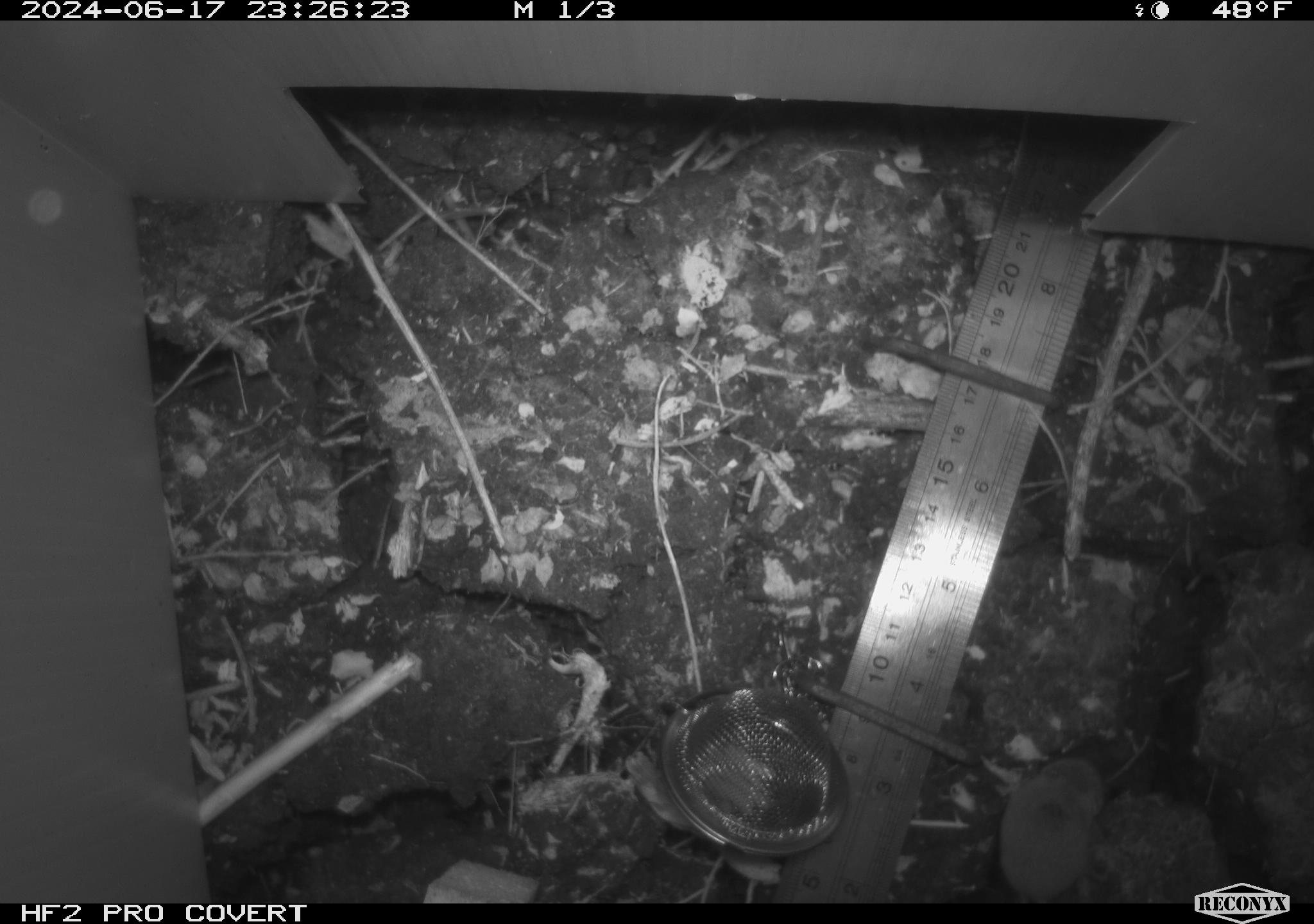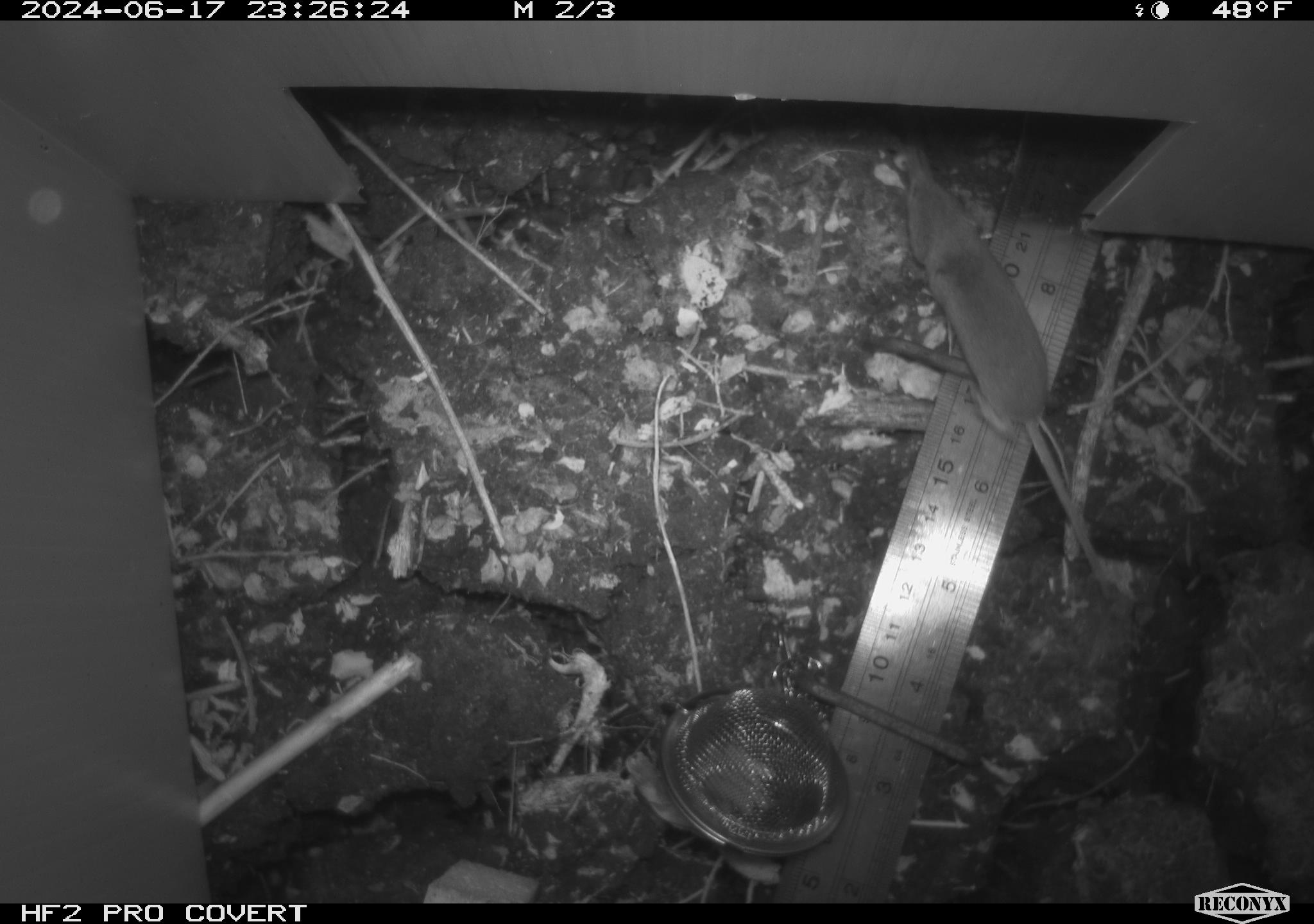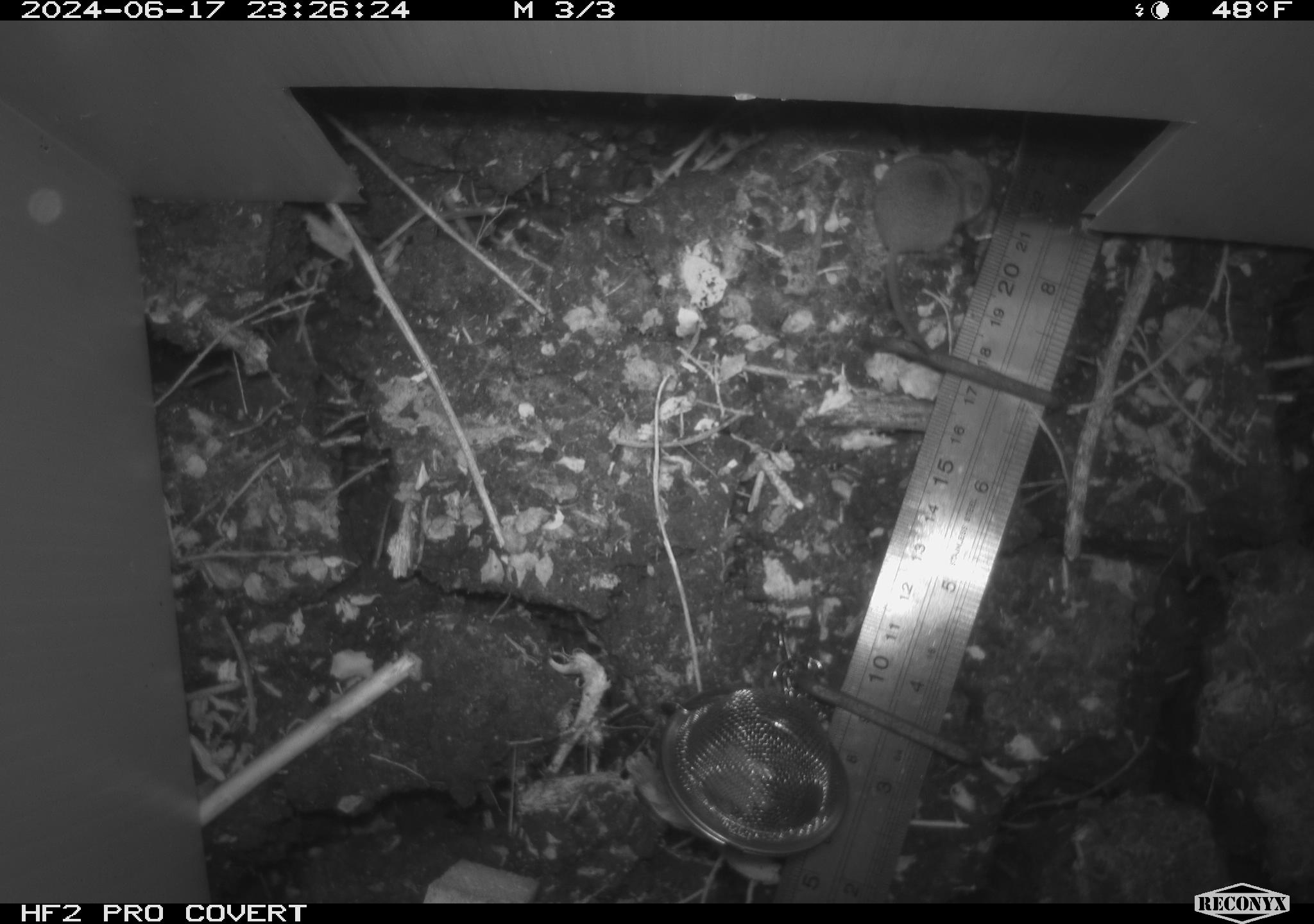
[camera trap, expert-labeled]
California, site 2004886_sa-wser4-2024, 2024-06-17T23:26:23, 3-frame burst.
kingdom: Animalia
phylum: Chordata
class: Mammalia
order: Eulipotyphla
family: Soricidae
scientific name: Soricidae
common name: shrews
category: soricidae family